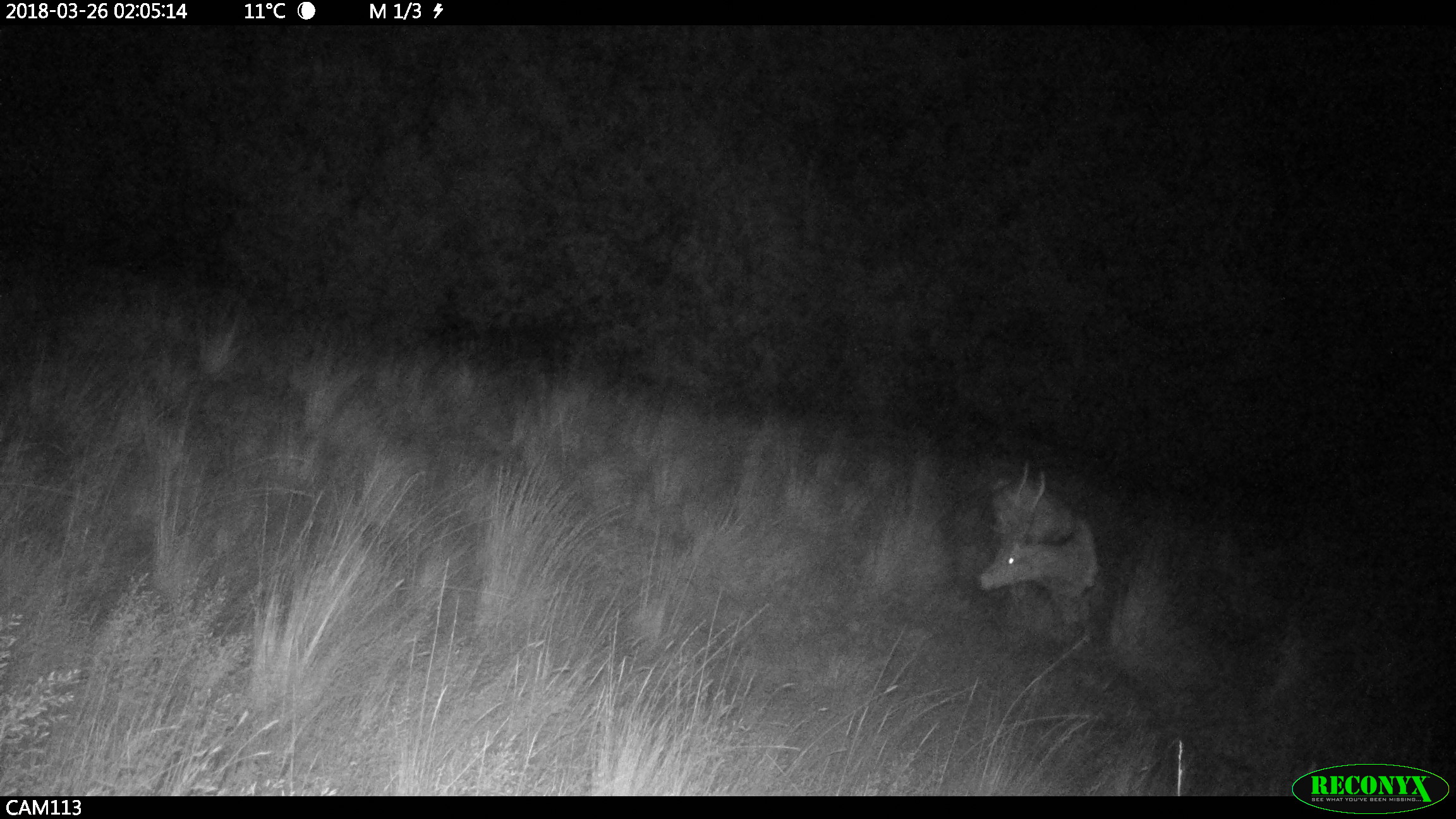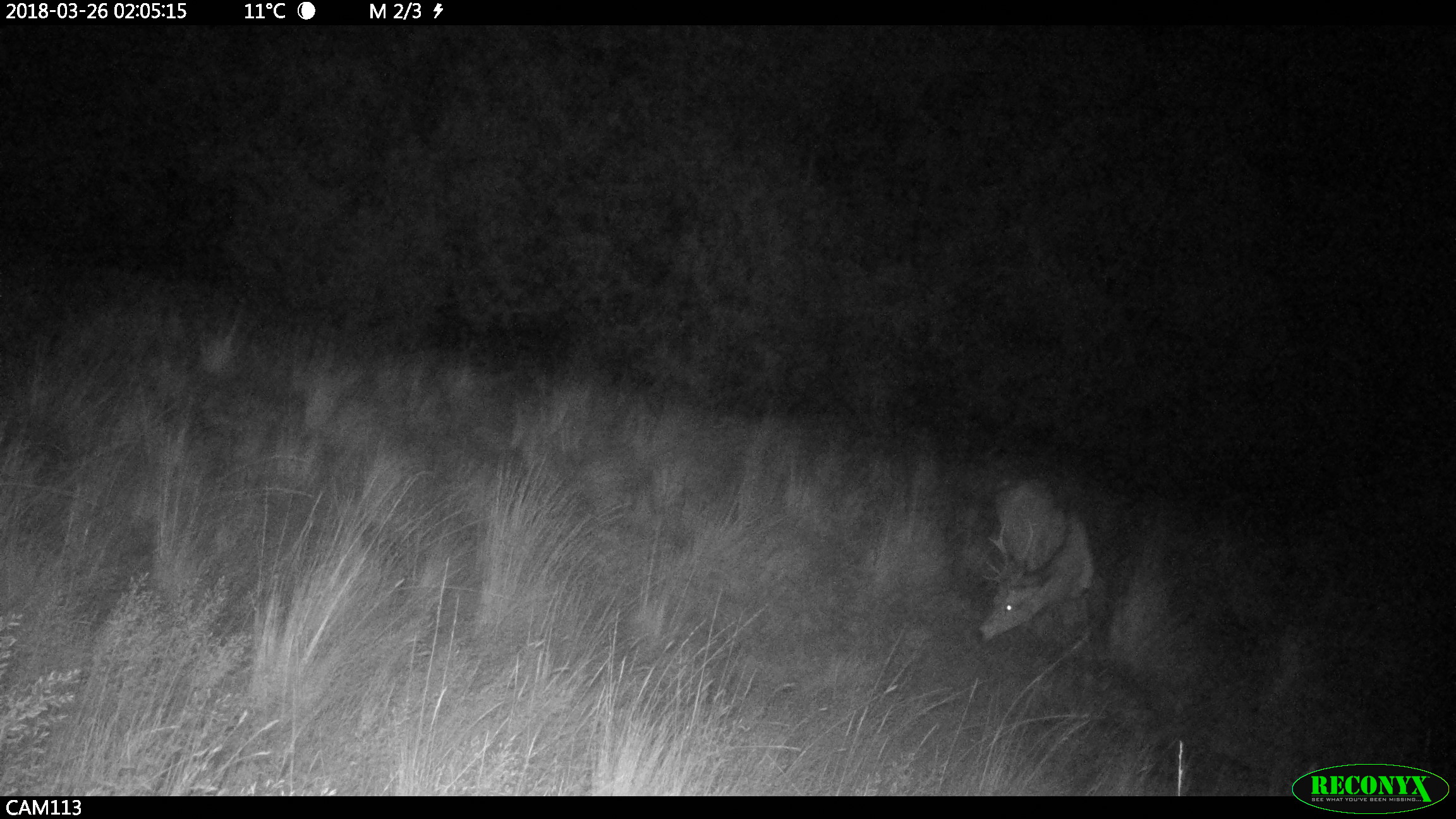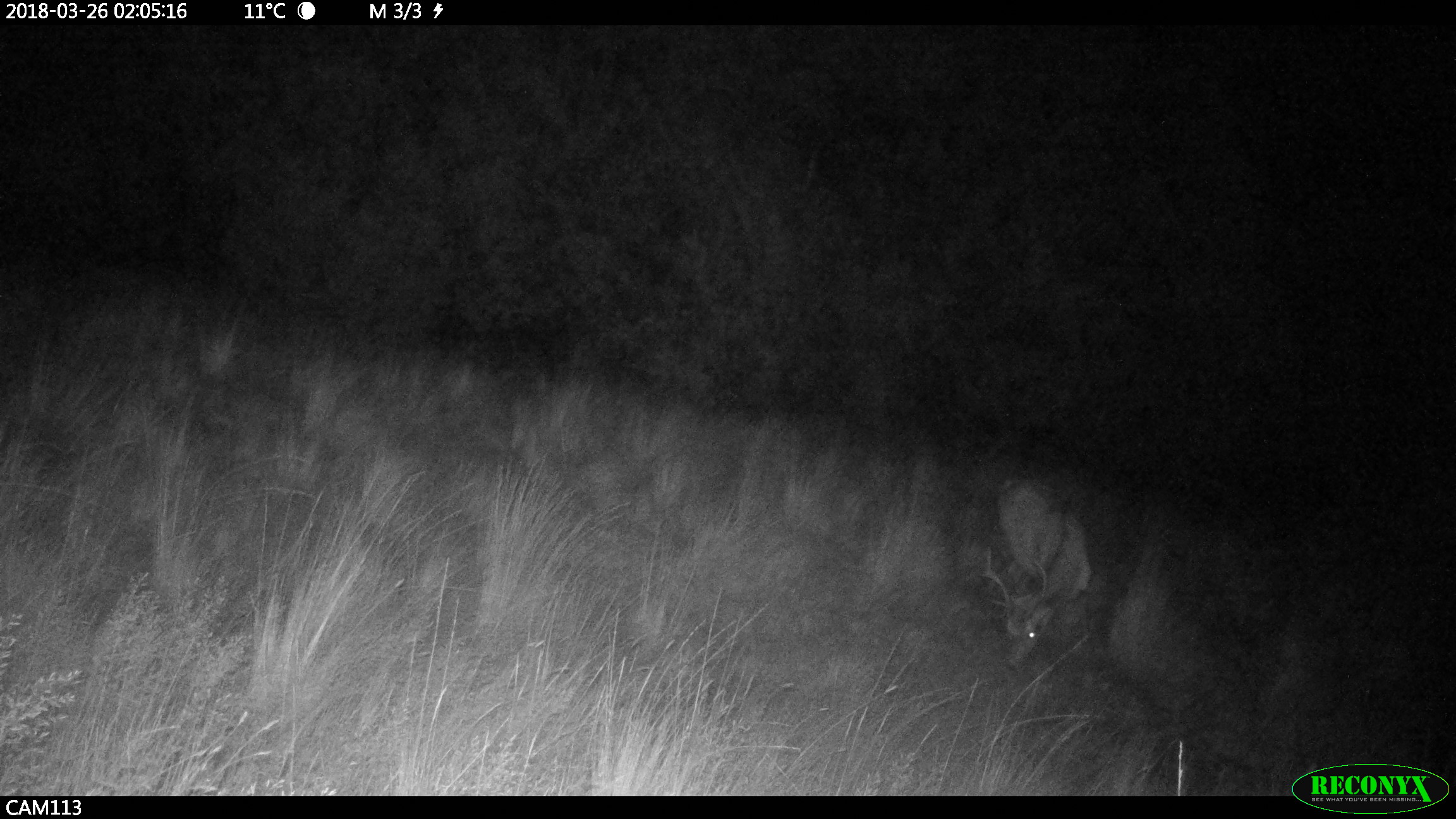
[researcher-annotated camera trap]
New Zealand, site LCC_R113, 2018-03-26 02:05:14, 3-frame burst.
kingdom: Animalia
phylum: Chordata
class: Mammalia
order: Artiodactyla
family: Cervidae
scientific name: Cervidae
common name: deer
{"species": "deer (Cervidae)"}